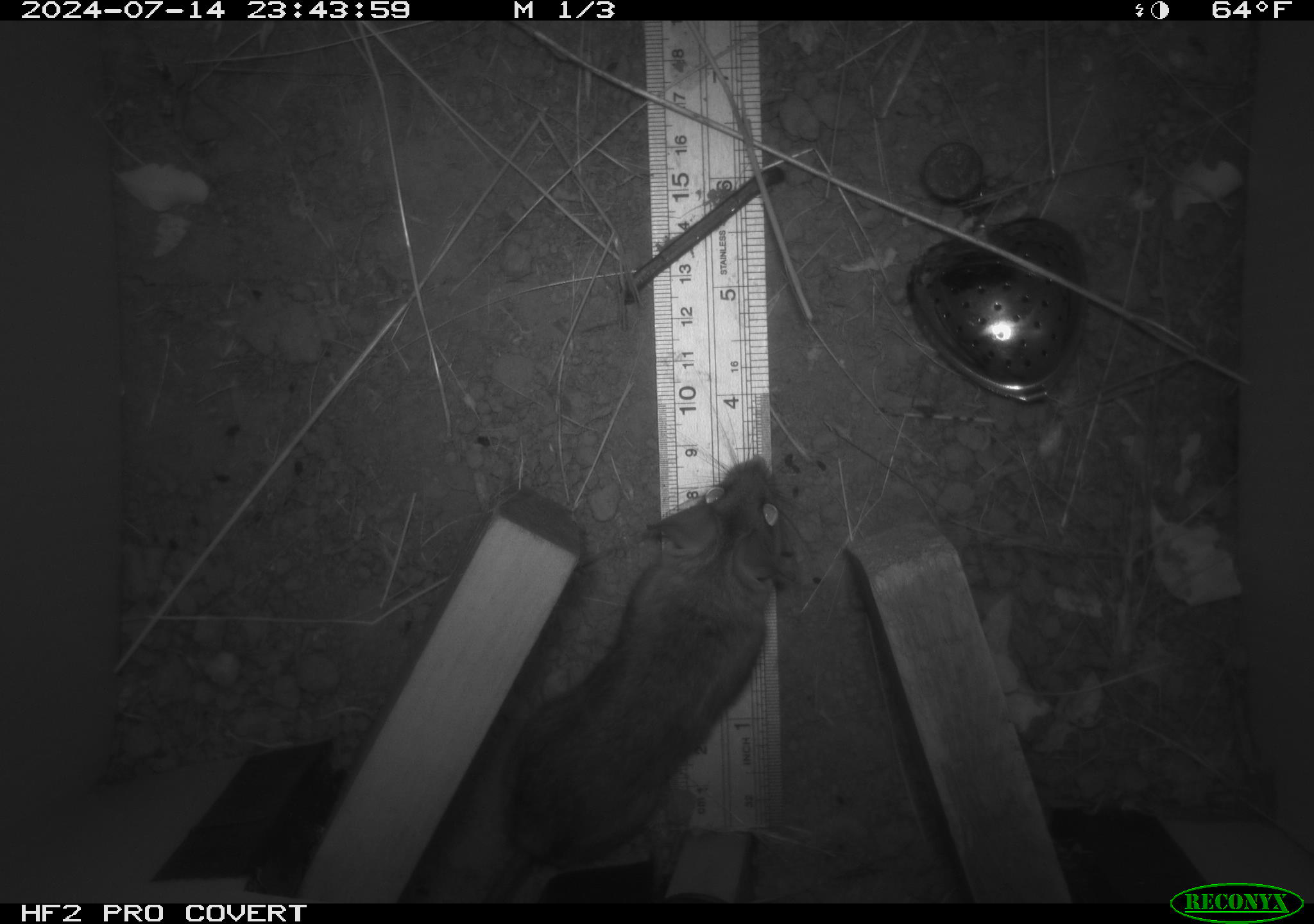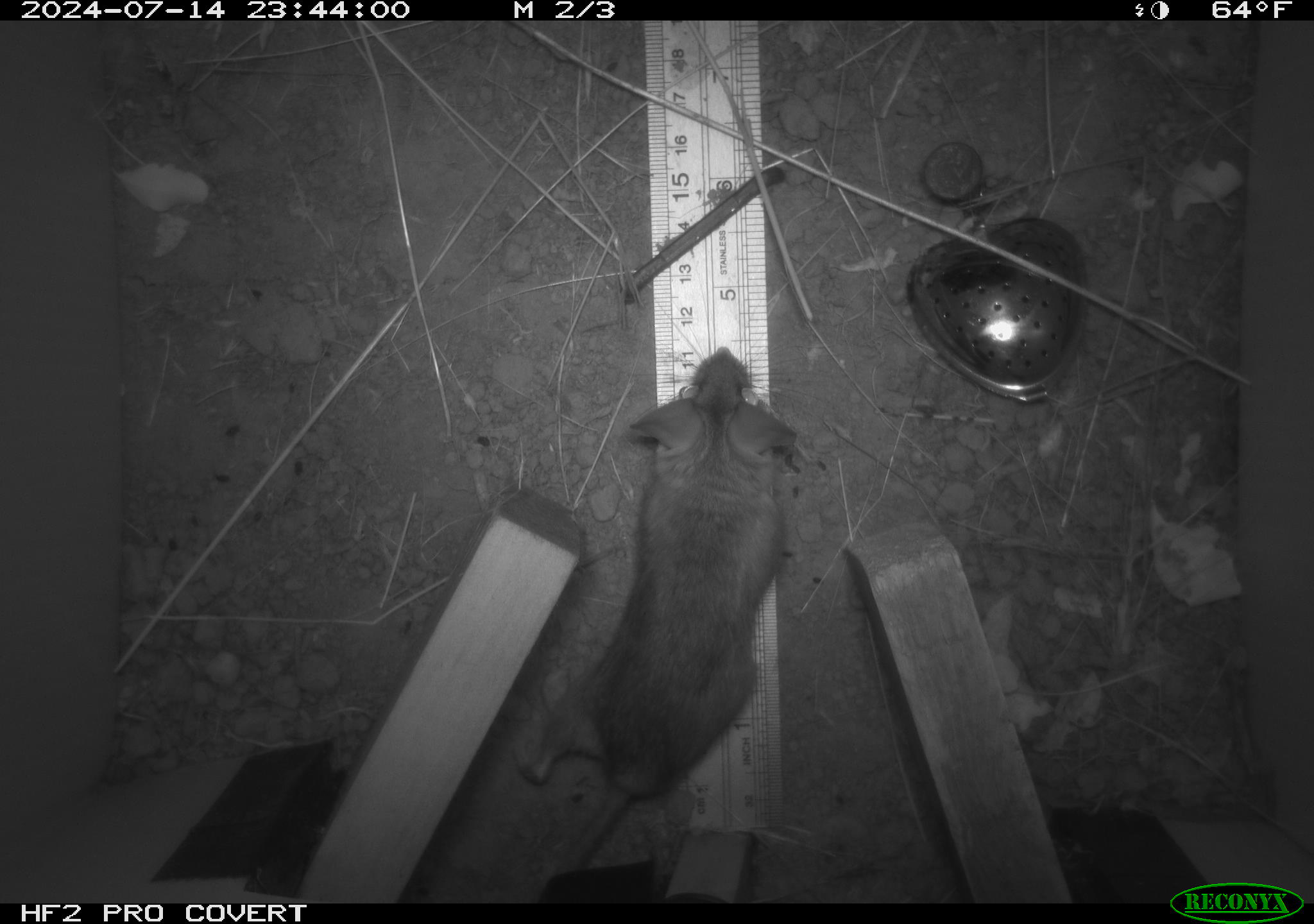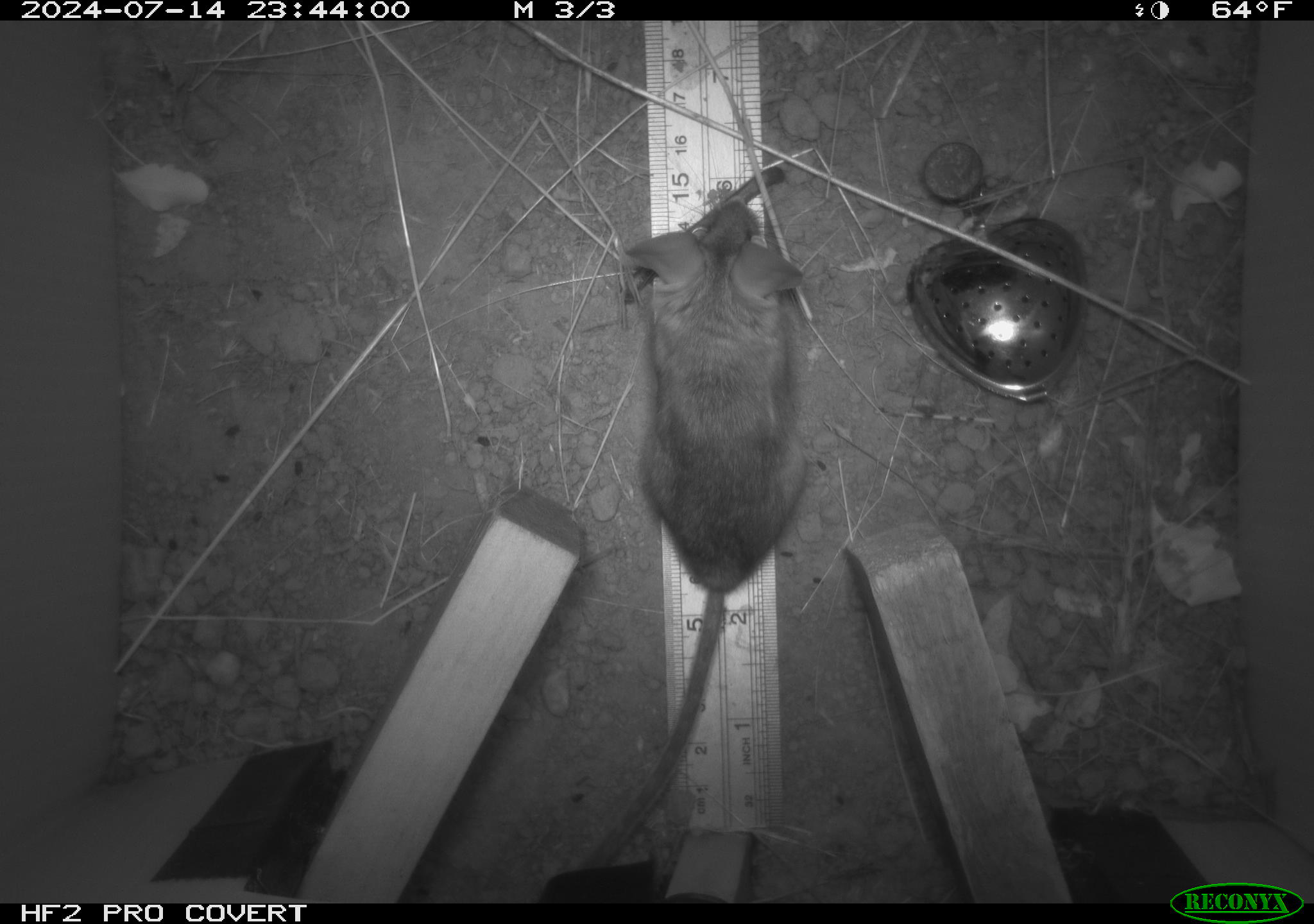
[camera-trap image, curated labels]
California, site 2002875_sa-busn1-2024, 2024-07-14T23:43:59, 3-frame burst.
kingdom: Animalia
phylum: Chordata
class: Mammalia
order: Rodentia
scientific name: Rodentia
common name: rodent